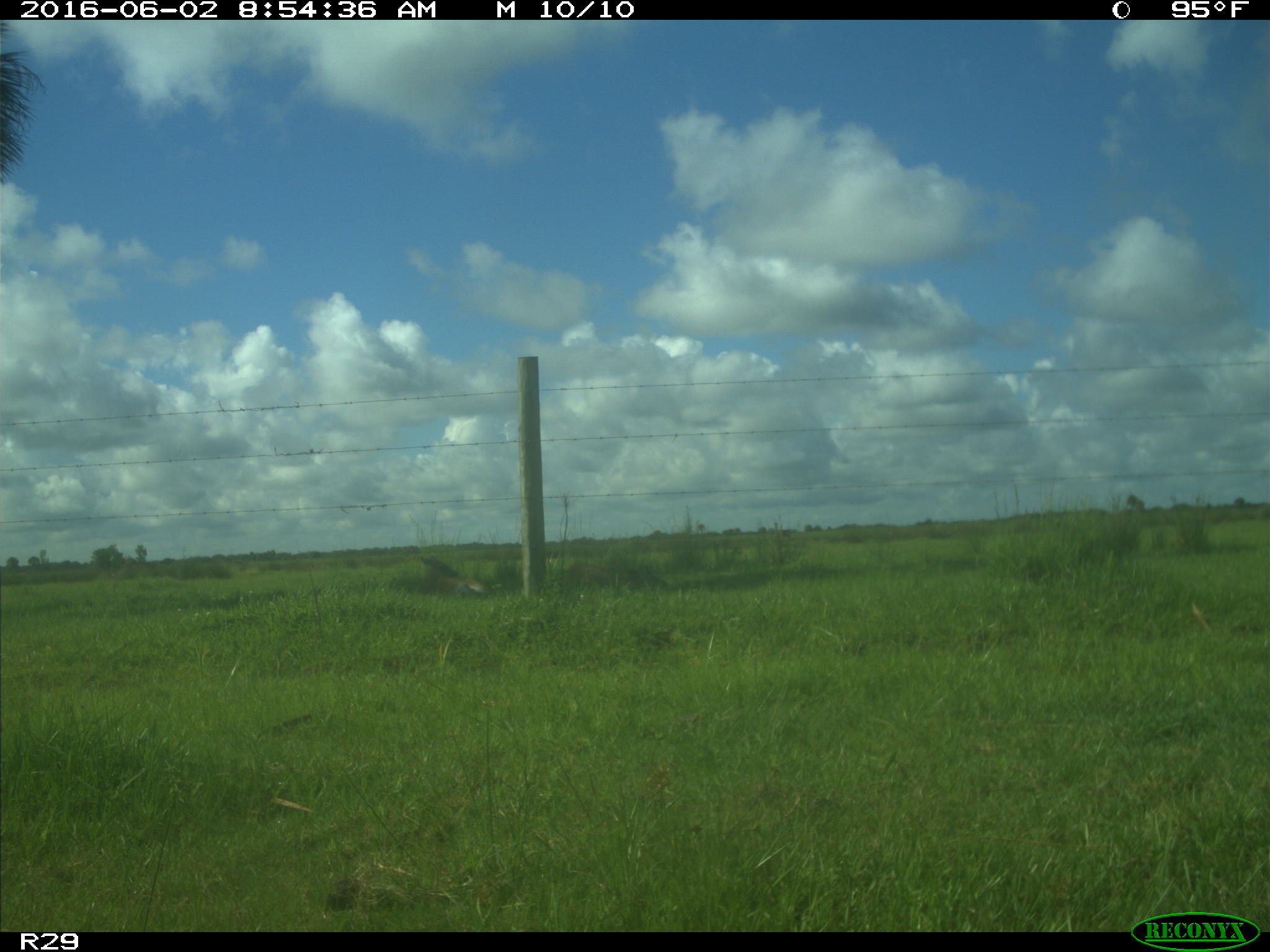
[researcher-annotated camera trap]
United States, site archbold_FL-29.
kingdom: Animalia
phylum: Chordata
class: Mammalia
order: Artiodactyla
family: Cervidae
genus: Odocoileus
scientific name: Odocoileus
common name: deer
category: unidentified deer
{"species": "unidentified deer (deer) (Odocoileus)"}